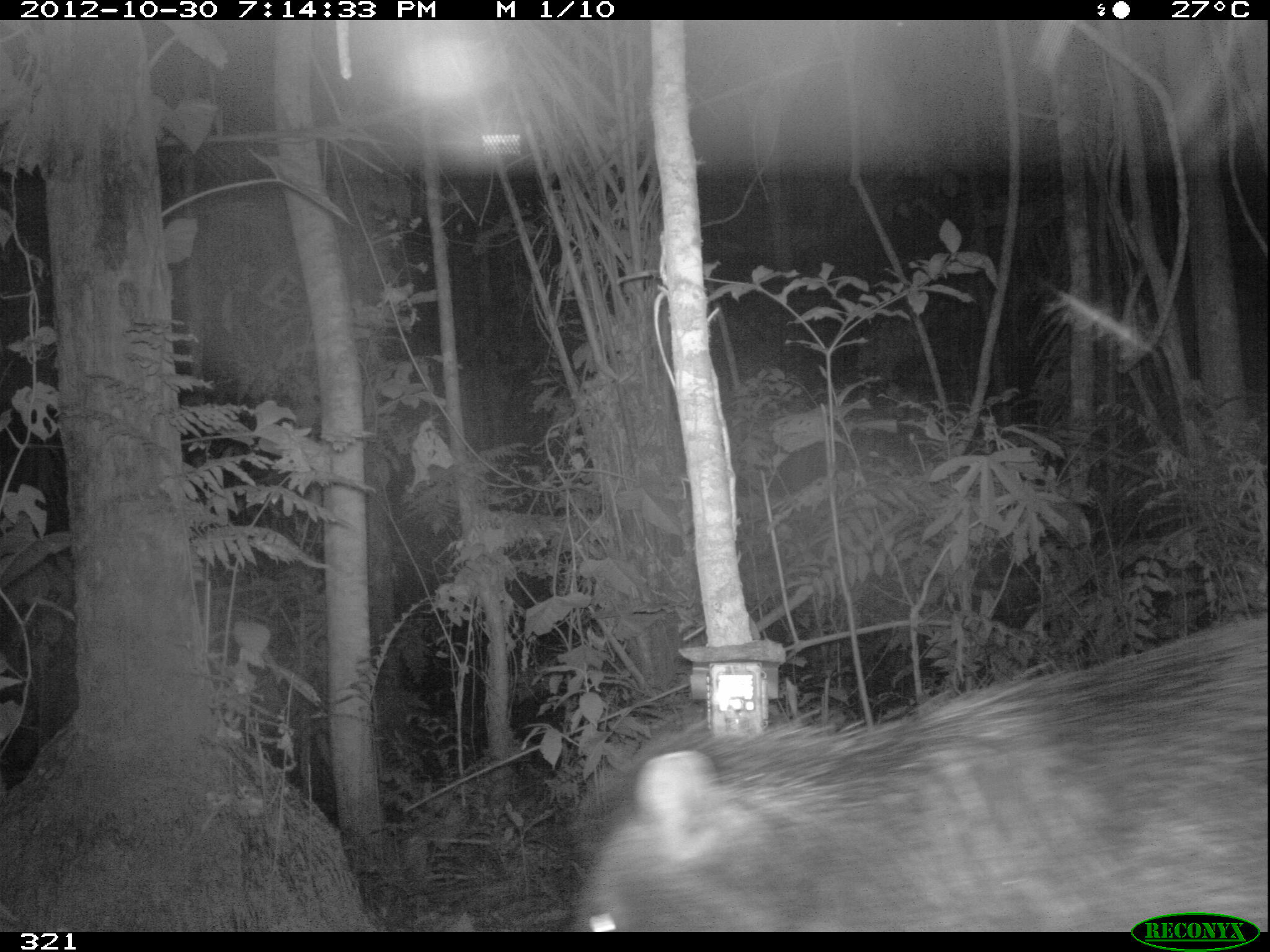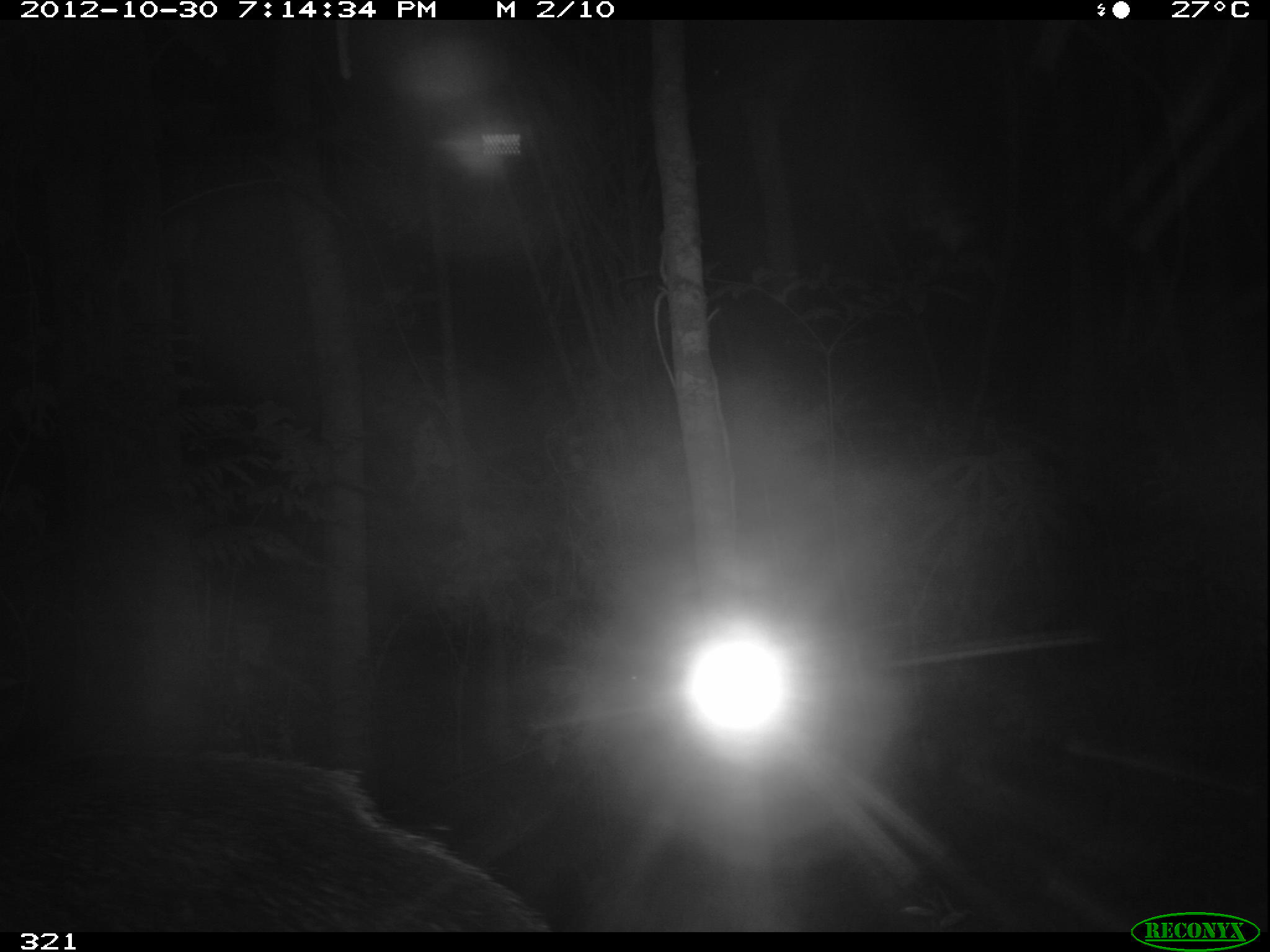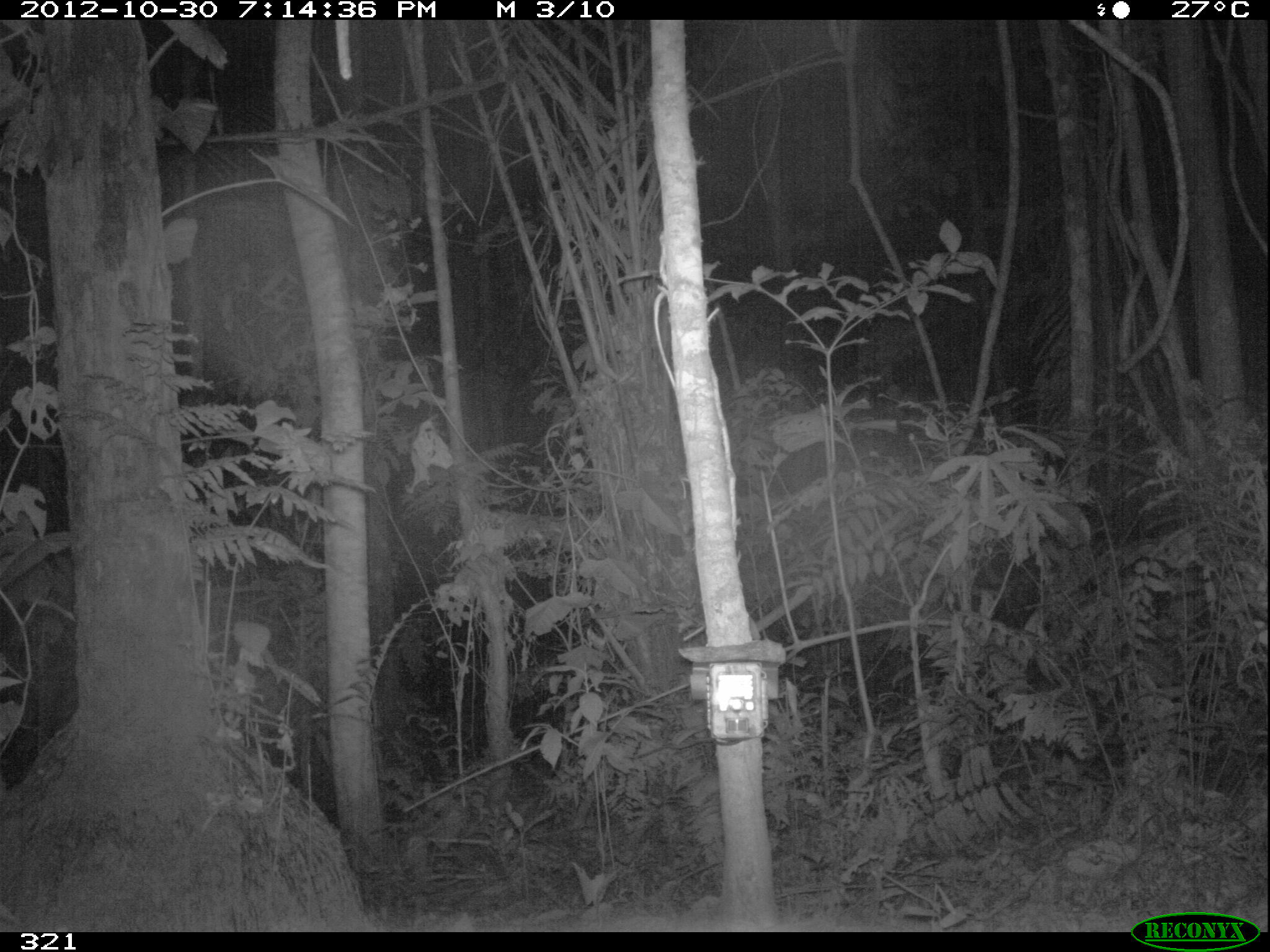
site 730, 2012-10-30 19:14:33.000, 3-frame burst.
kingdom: Animalia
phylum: Chordata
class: Mammalia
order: Artiodactyla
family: Tayassuidae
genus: Tayassu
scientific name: Tayassu pecari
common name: white-lipped peccary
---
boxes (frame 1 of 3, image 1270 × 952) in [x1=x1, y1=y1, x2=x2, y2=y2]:
tayassu pecari: [x1=565, y1=610, x2=1266, y2=930]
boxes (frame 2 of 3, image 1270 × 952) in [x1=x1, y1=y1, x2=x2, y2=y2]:
tayassu pecari: [x1=0, y1=744, x2=547, y2=933]